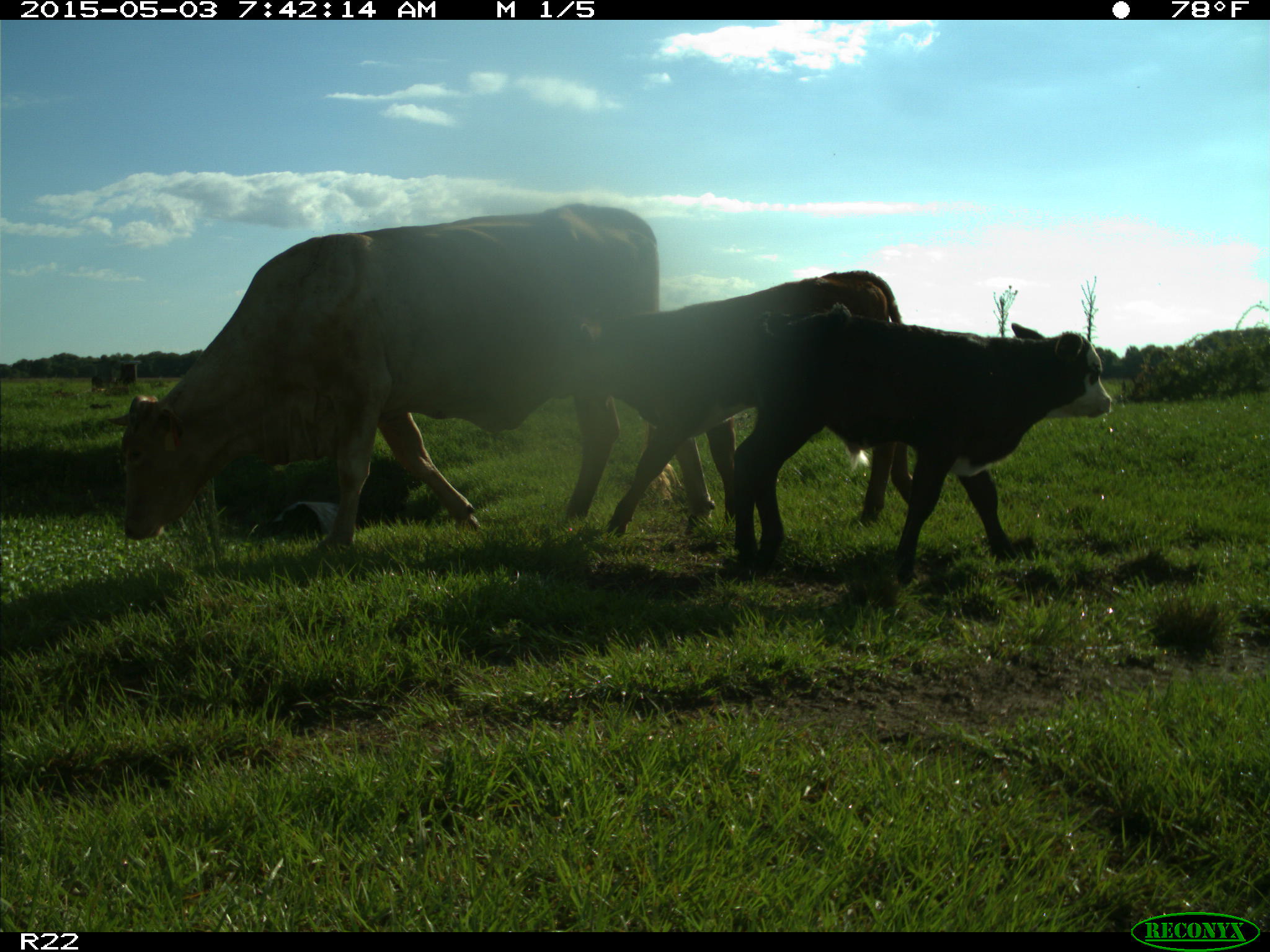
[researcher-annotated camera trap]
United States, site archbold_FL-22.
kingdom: Animalia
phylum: Chordata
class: Mammalia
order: Artiodactyla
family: Bovidae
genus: Bos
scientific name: Bos taurus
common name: domestic cow